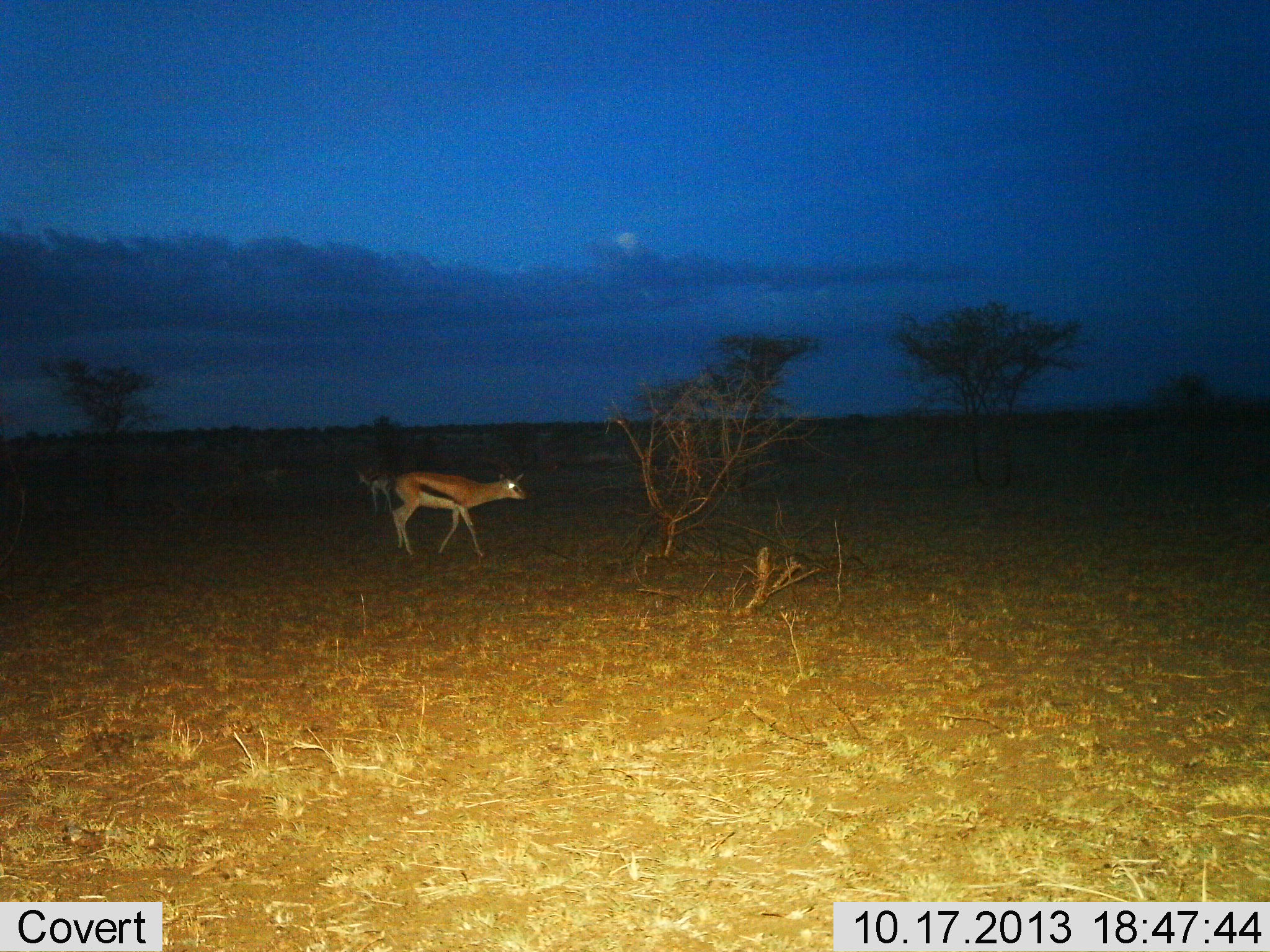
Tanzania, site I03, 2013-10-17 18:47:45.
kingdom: Animalia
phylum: Chordata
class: Mammalia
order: Artiodactyla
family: Bovidae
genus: Eudorcas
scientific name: Eudorcas thomsonii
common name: thomson's gazelle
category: gazellethomsons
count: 2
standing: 52%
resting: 0%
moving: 48%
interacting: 5%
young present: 0%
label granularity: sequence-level